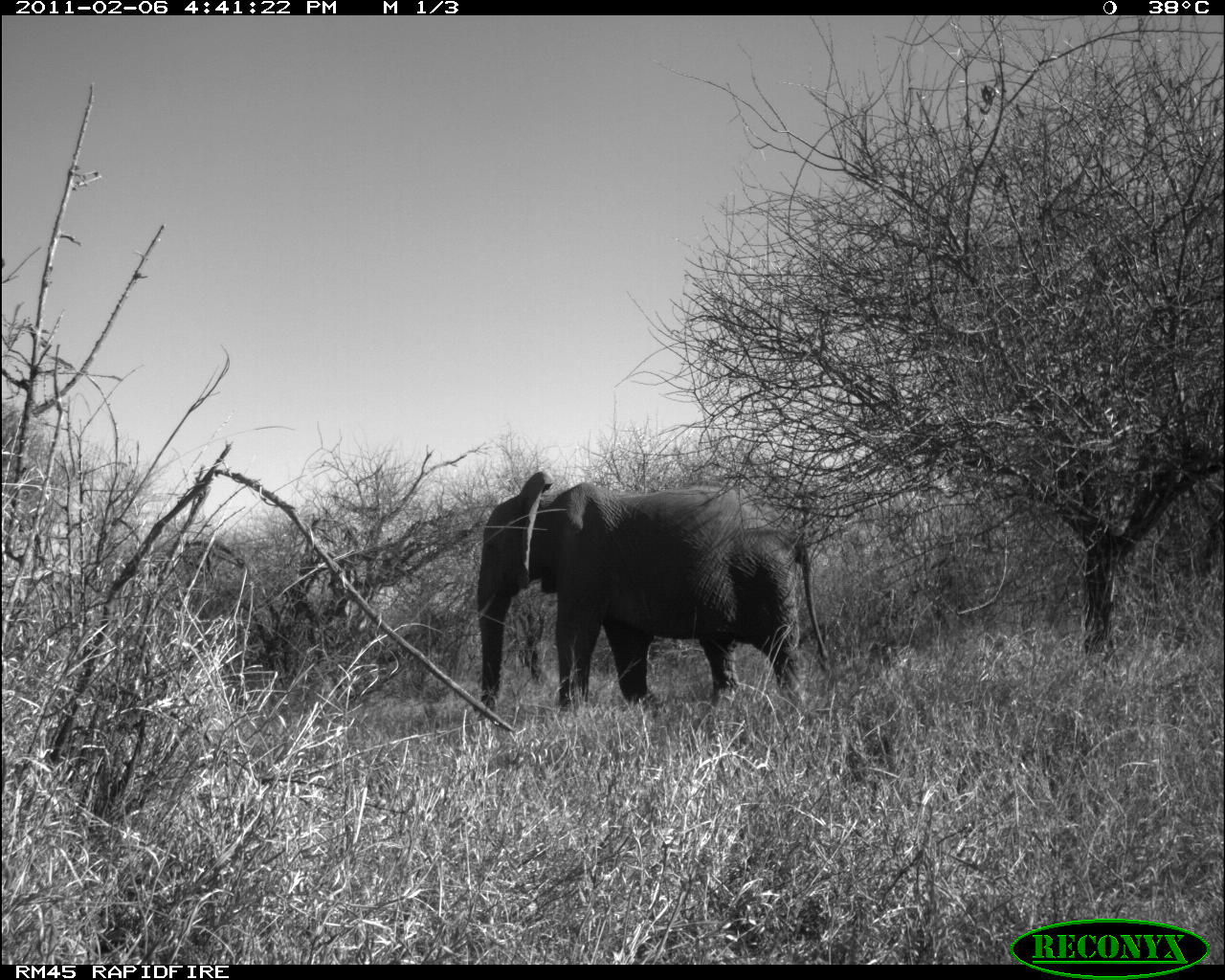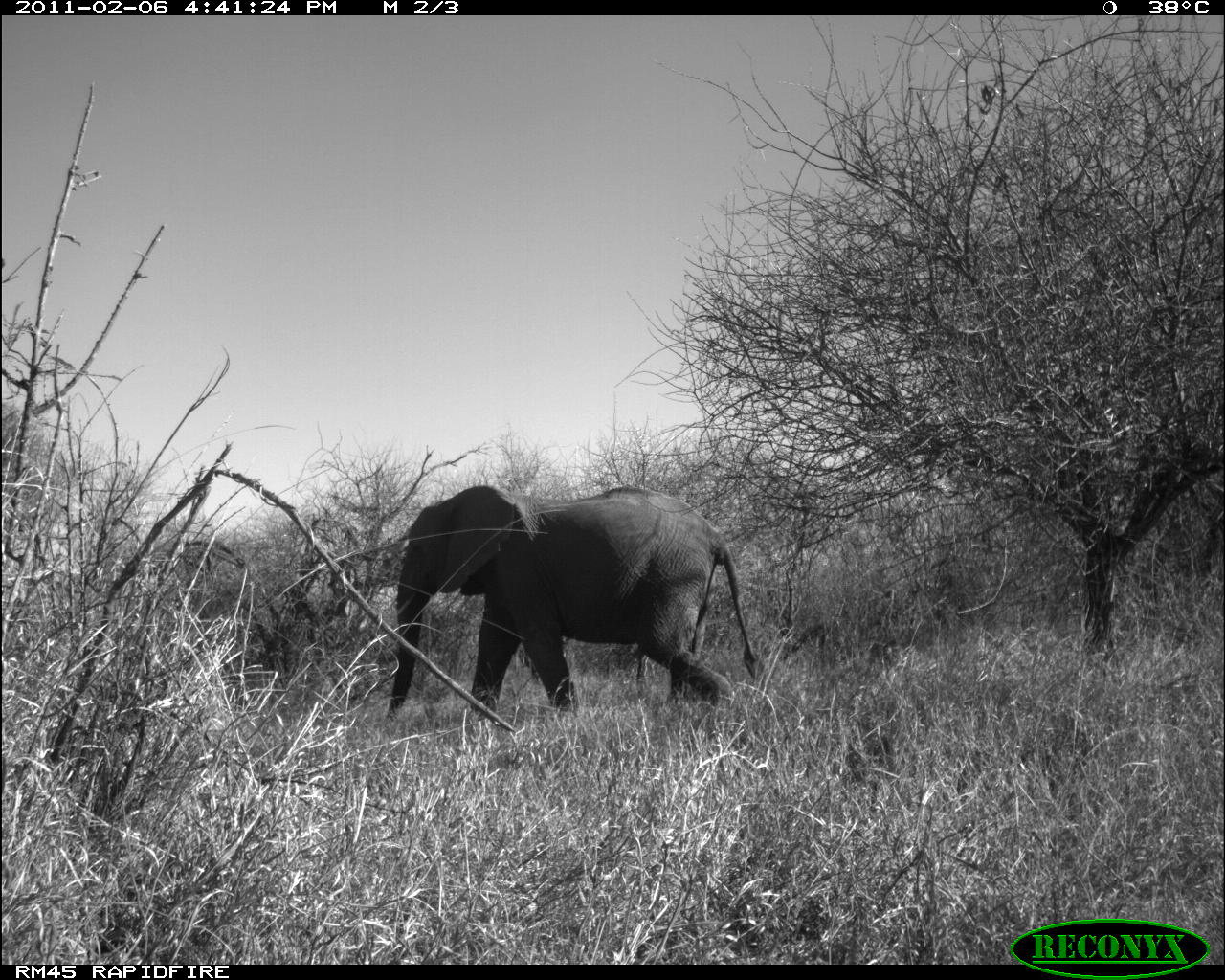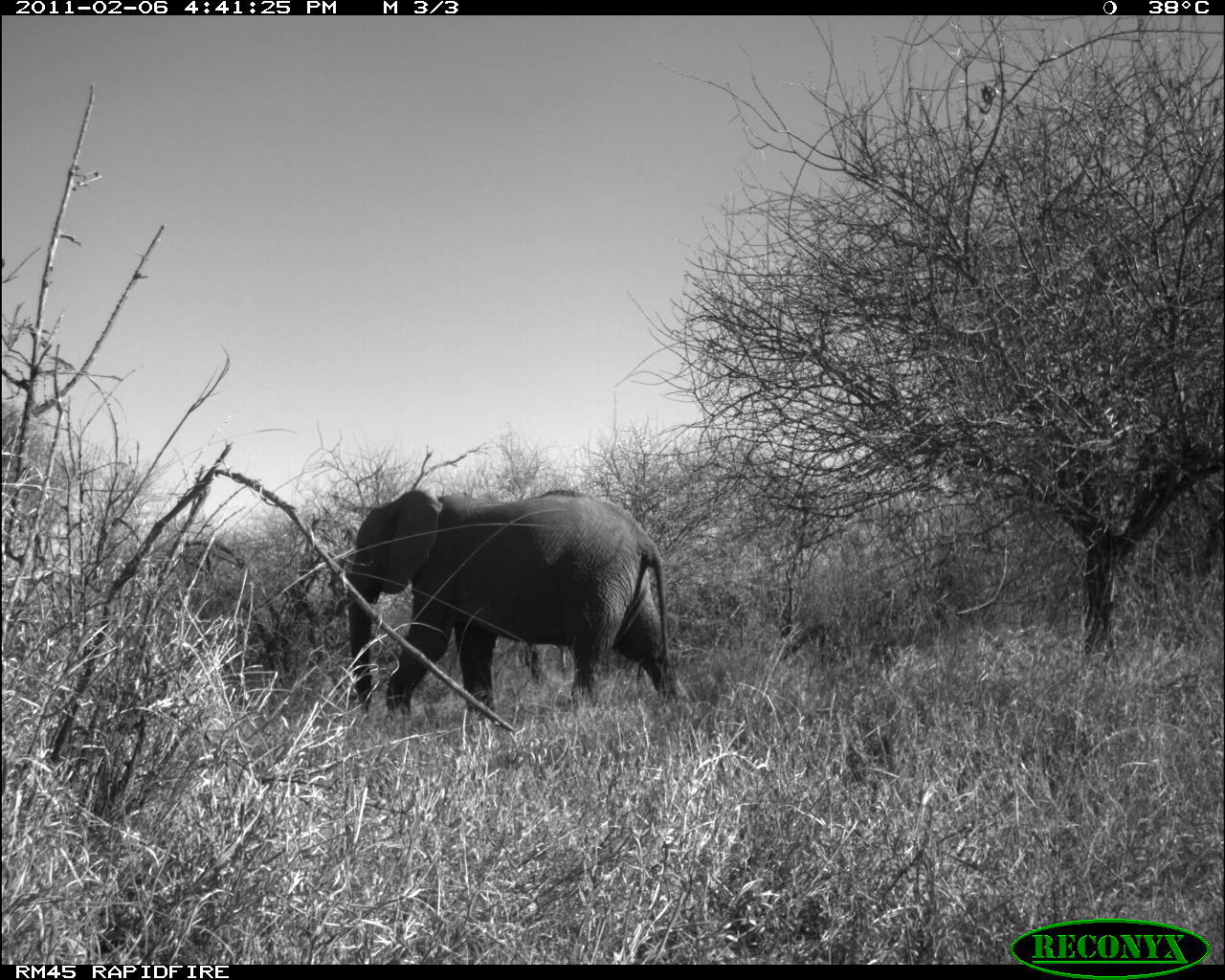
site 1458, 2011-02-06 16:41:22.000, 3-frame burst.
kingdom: Animalia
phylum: Chordata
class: Mammalia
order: Proboscidea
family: Elephantidae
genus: Loxodonta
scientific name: Loxodonta africana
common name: african bush elephant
Loxodonta africana (african bush elephant), count 1.